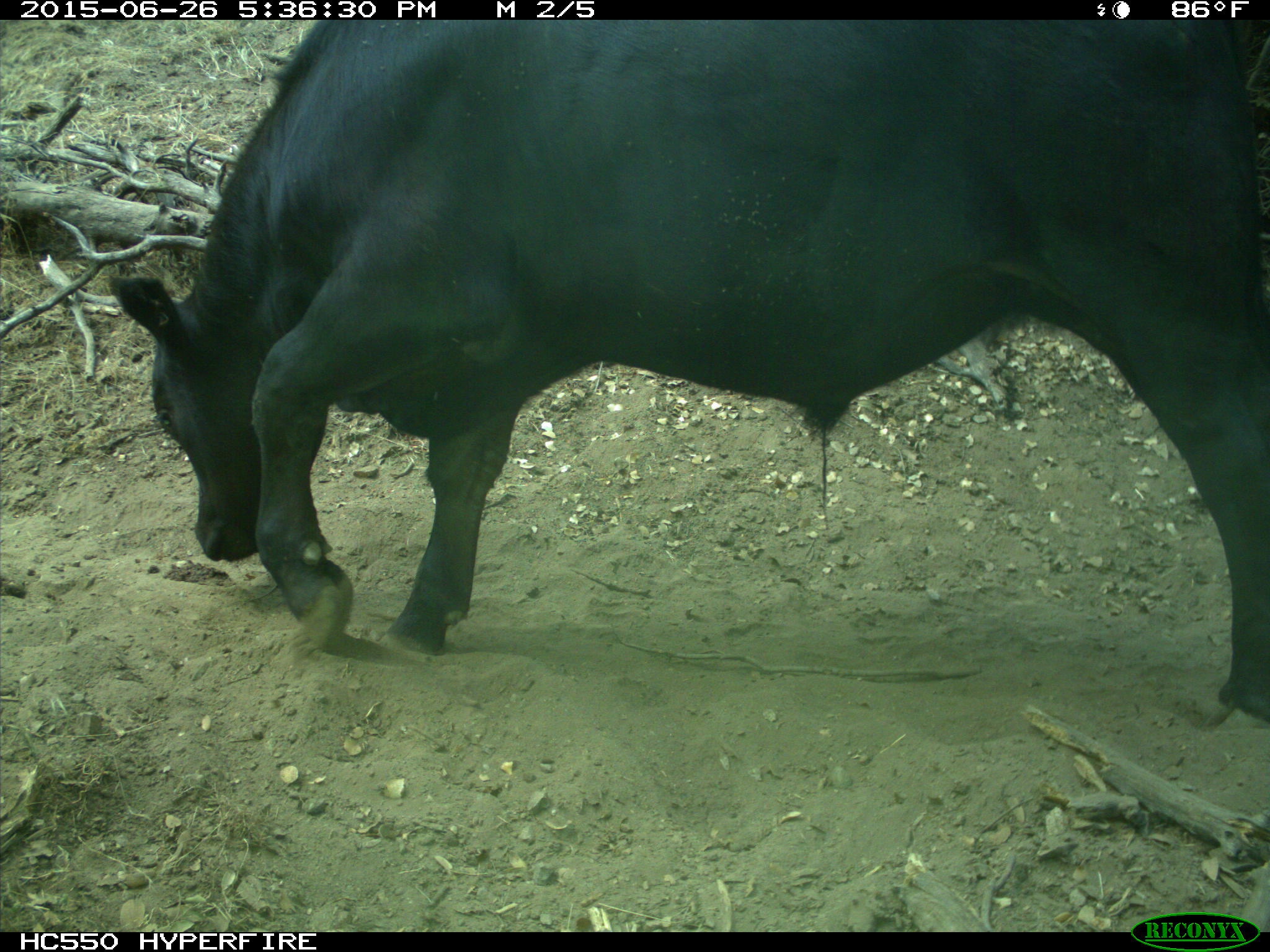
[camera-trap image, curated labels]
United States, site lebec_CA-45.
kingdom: Animalia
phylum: Chordata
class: Mammalia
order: Artiodactyla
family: Bovidae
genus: Bos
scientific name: Bos taurus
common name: domestic cow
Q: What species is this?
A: Bos taurus (domestic cow).